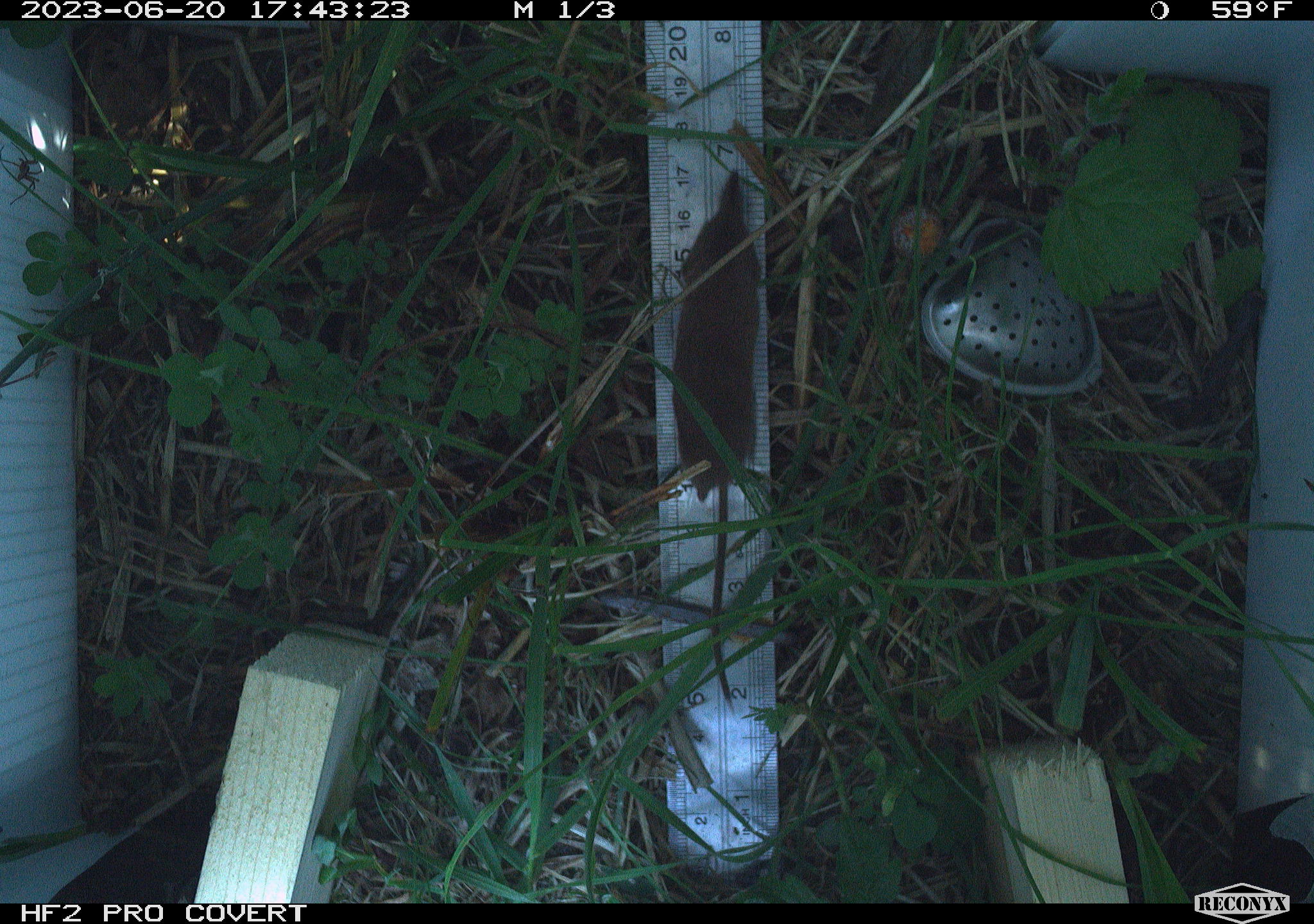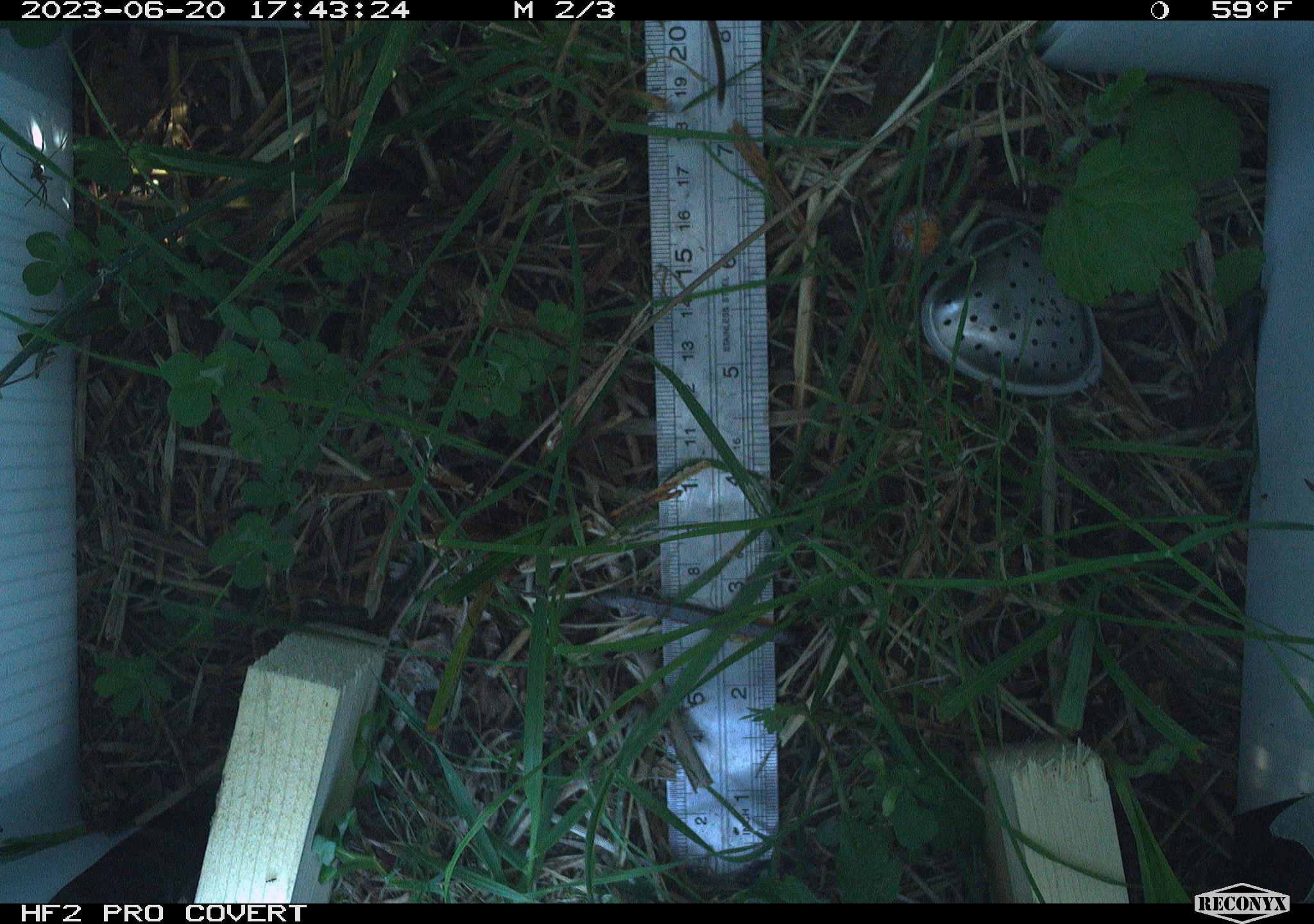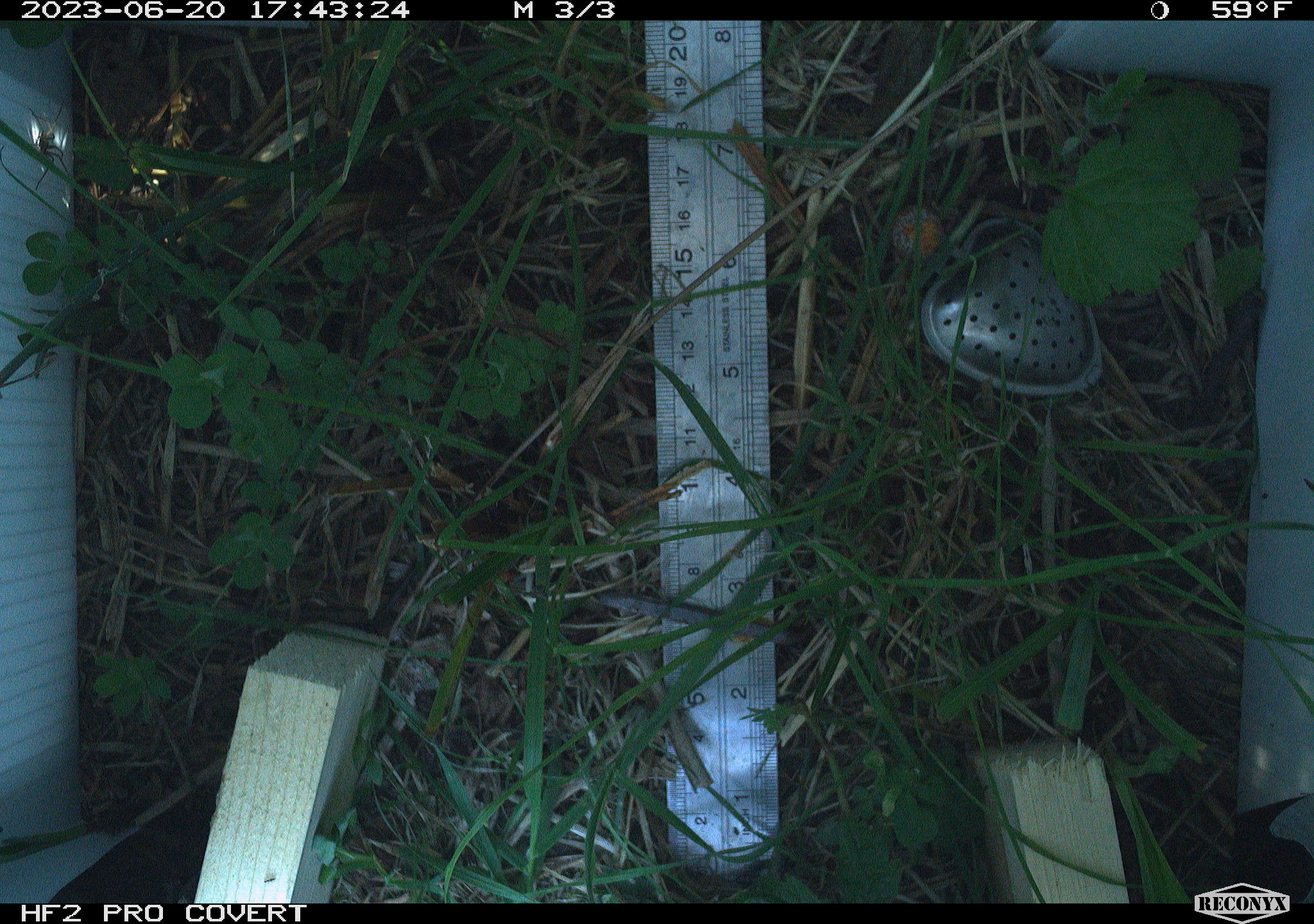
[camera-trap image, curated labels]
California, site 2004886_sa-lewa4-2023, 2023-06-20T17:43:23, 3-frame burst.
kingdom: Animalia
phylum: Chordata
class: Mammalia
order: Eulipotyphla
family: Soricidae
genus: Sorex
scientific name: Sorex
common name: long-tailed shrew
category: sorex species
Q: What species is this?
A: Sorex species (long-tailed shrew) (Sorex).